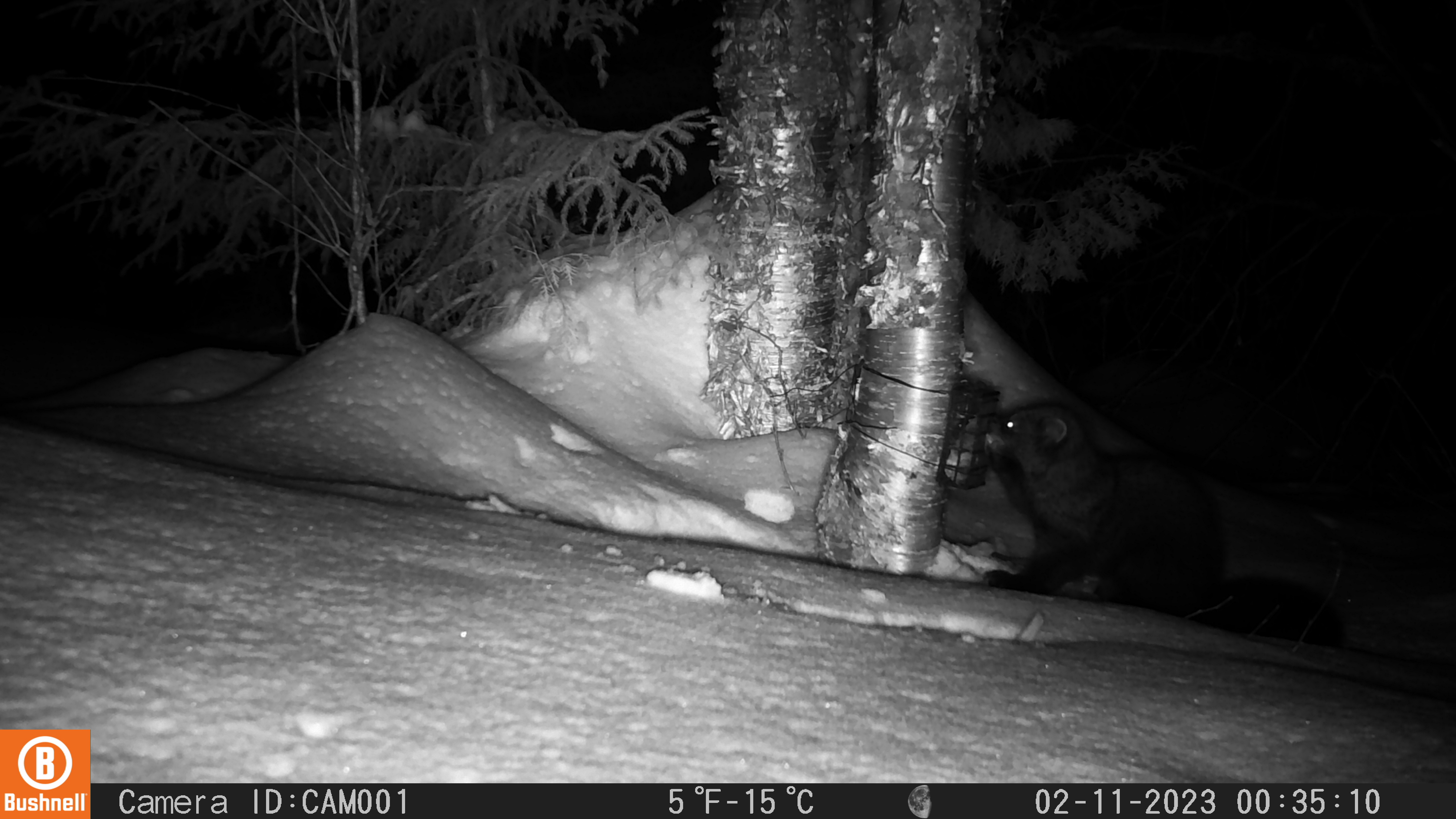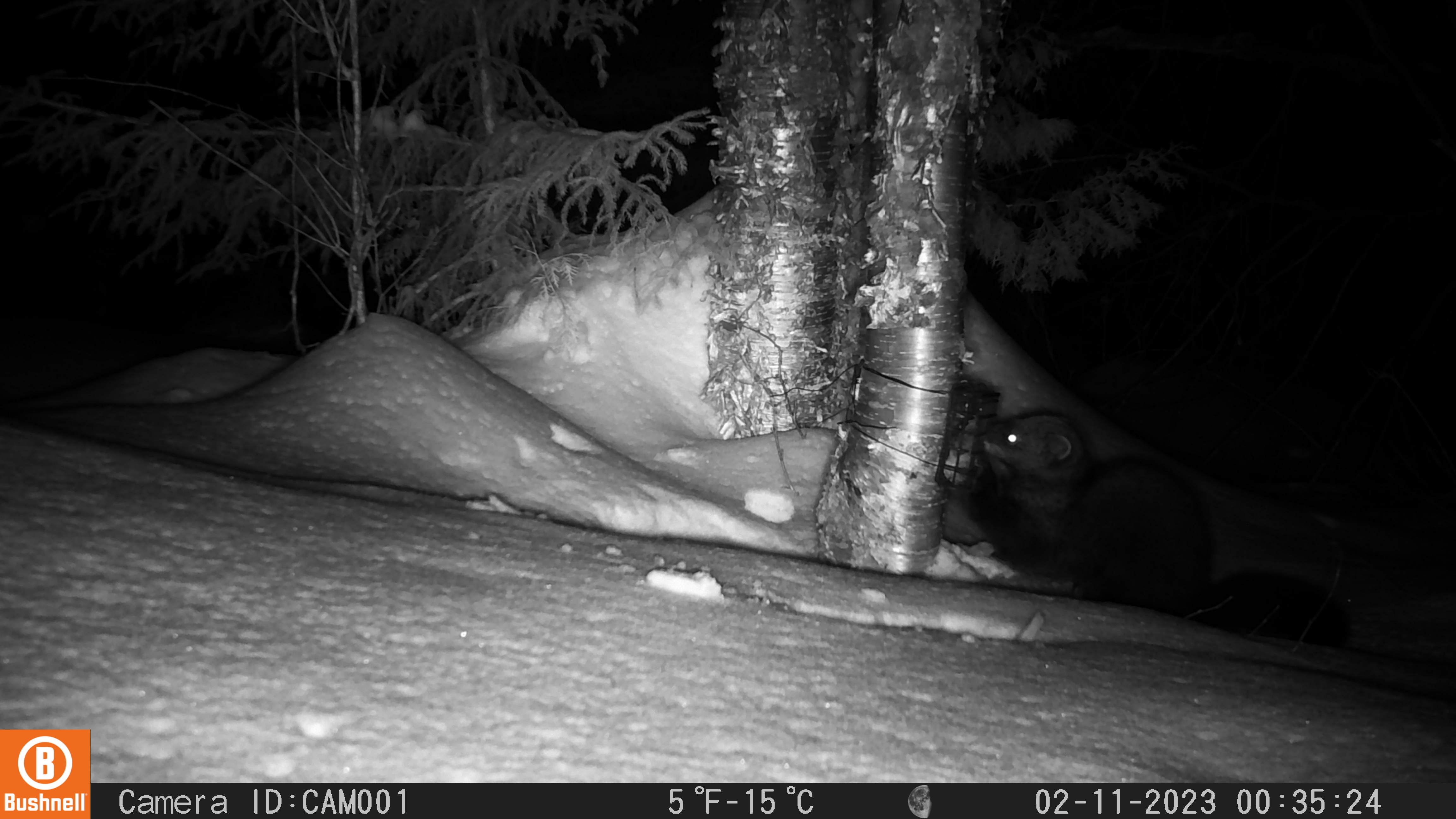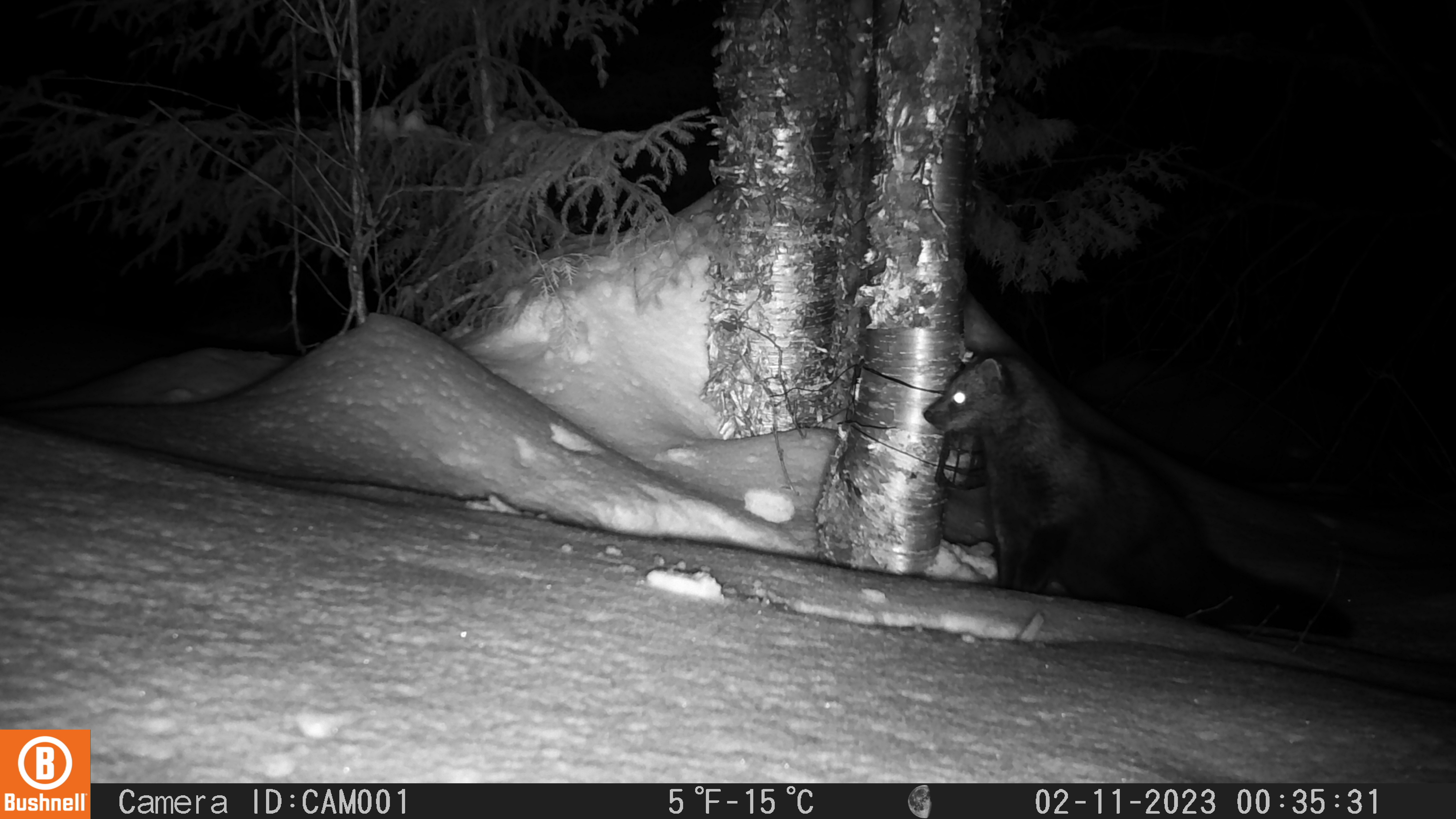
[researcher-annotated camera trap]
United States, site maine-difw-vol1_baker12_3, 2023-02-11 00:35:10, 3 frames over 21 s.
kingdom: Animalia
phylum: Chordata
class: Mammalia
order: Carnivora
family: Mustelidae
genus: Pekania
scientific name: Pekania pennanti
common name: fisher